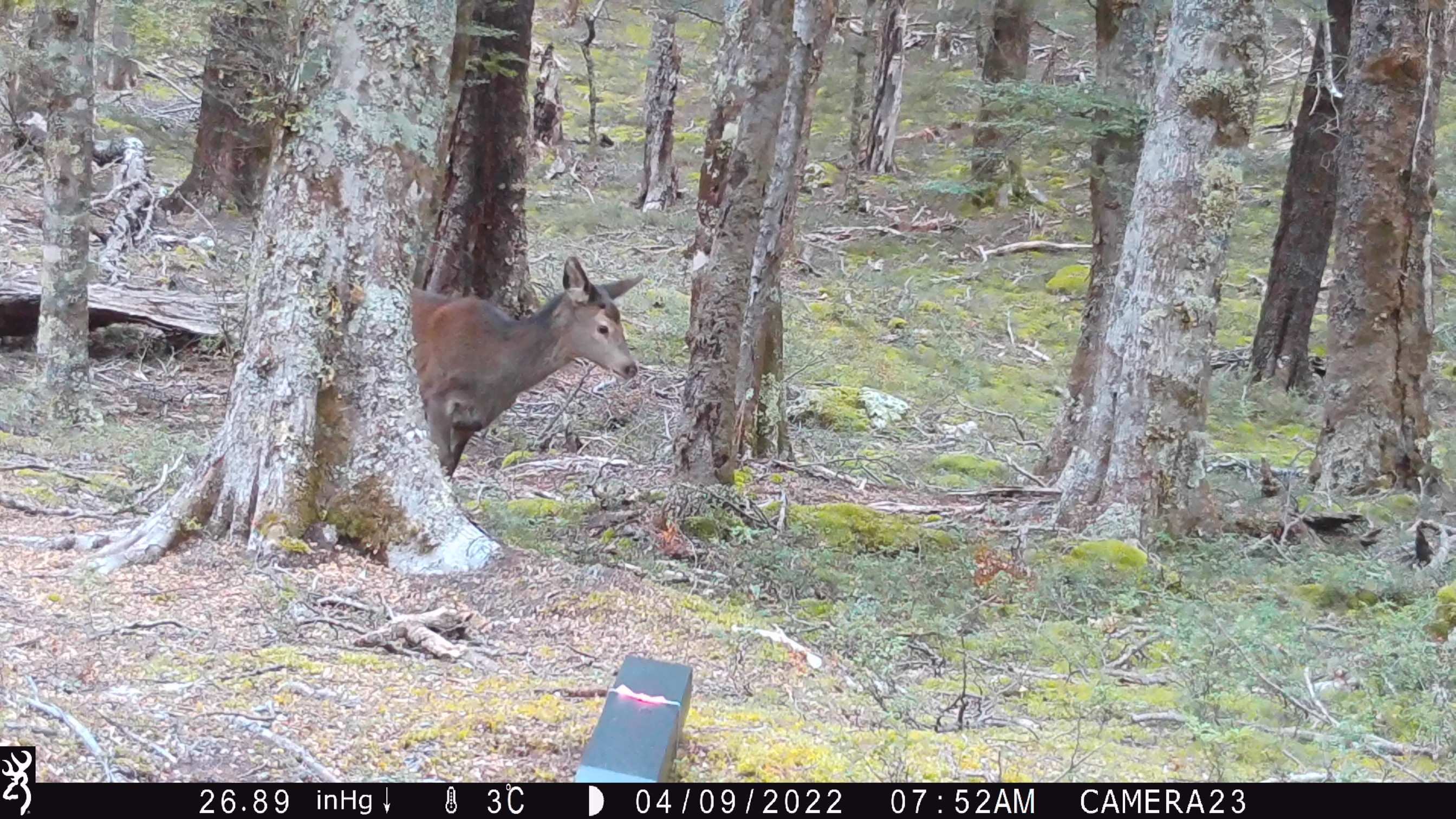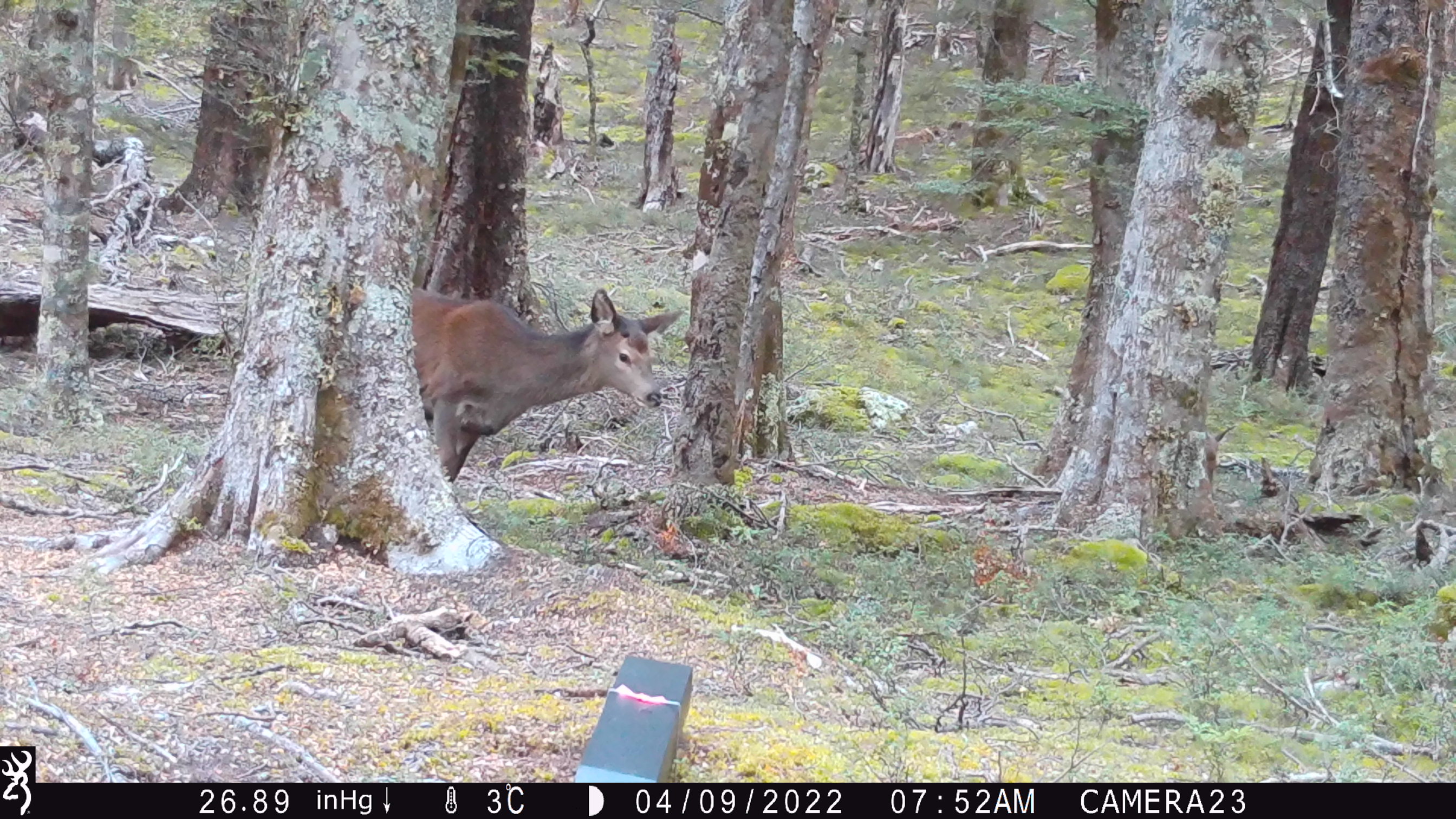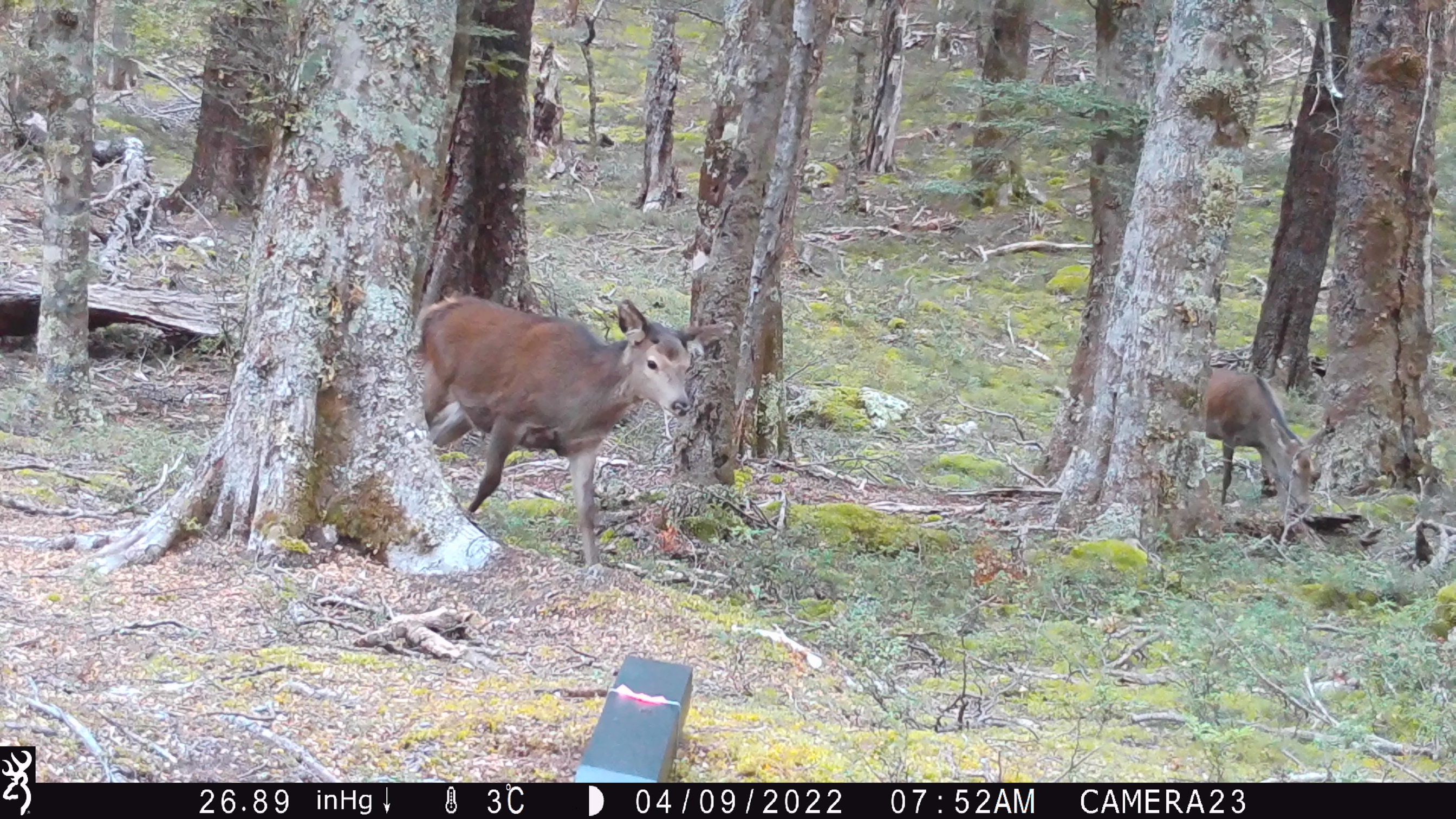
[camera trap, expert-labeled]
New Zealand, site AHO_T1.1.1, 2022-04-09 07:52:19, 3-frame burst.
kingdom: Animalia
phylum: Chordata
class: Mammalia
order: Artiodactyla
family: Cervidae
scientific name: Cervidae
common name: deer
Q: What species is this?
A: Deer (Cervidae).